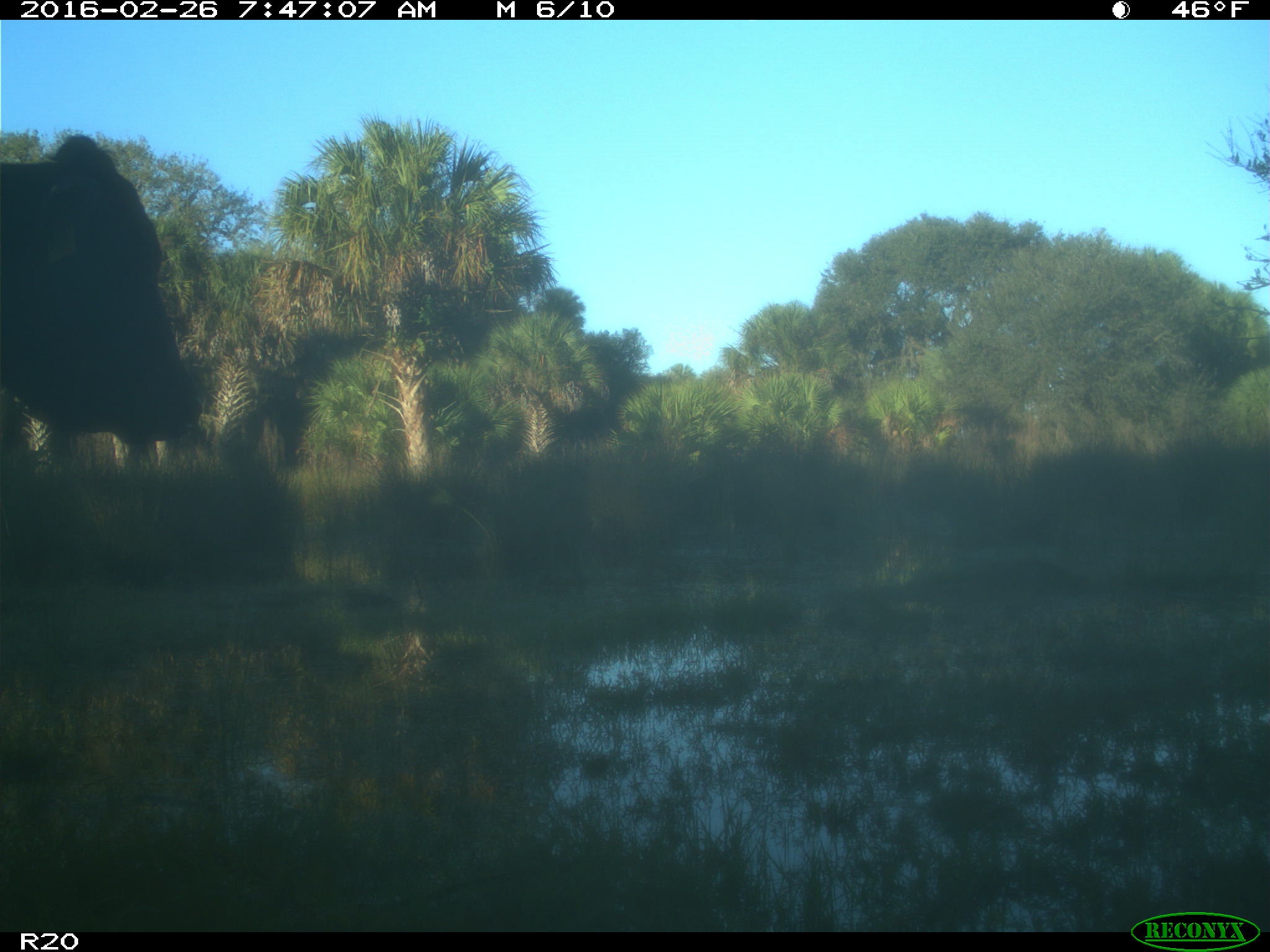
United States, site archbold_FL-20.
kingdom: Animalia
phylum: Chordata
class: Mammalia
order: Artiodactyla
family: Bovidae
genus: Bos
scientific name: Bos taurus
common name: domestic cow